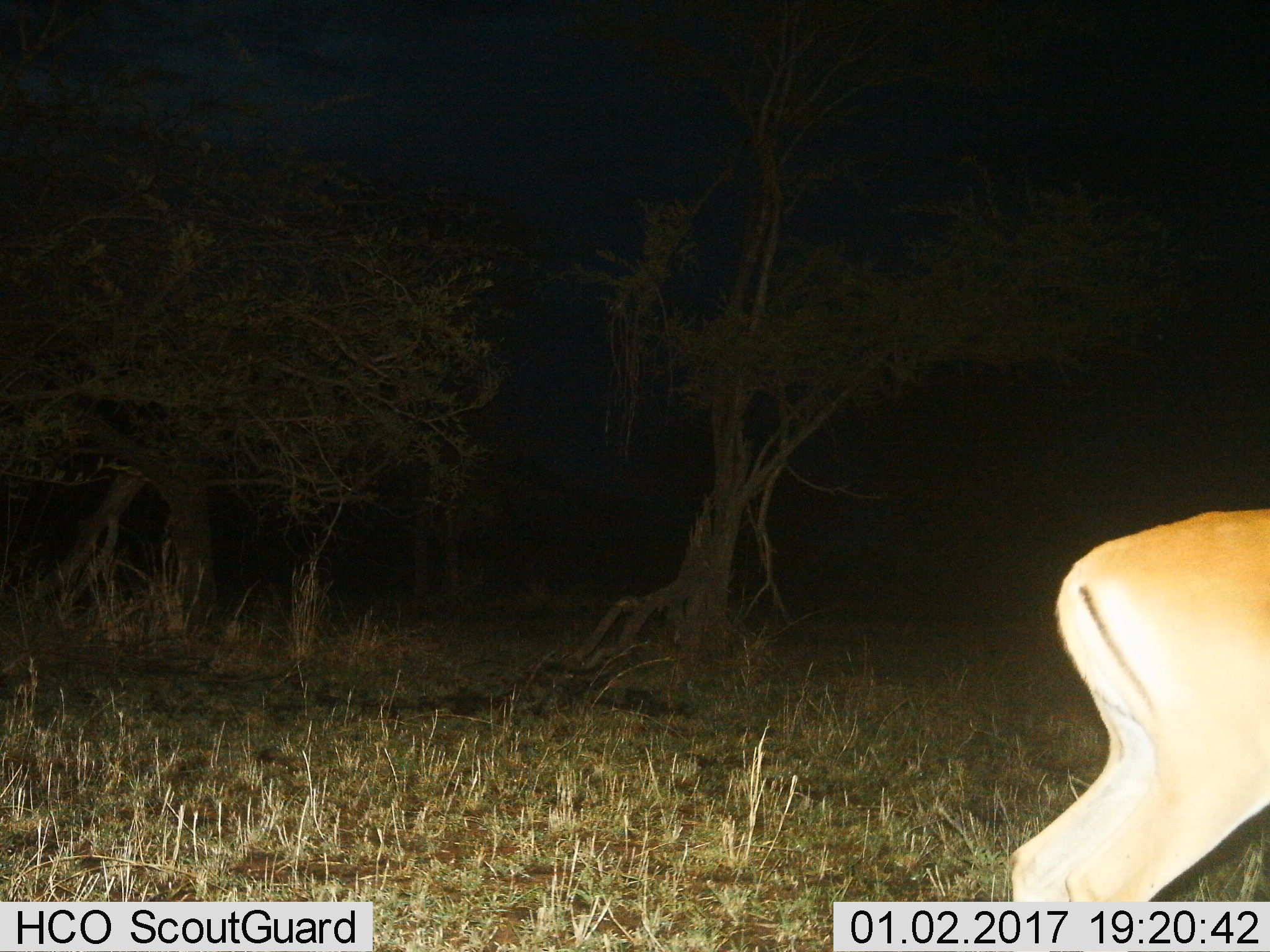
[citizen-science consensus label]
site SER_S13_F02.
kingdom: Animalia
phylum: Chordata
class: Mammalia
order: Artiodactyla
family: Bovidae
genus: Aepyceros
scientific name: Aepyceros melampus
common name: impala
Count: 1.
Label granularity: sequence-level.